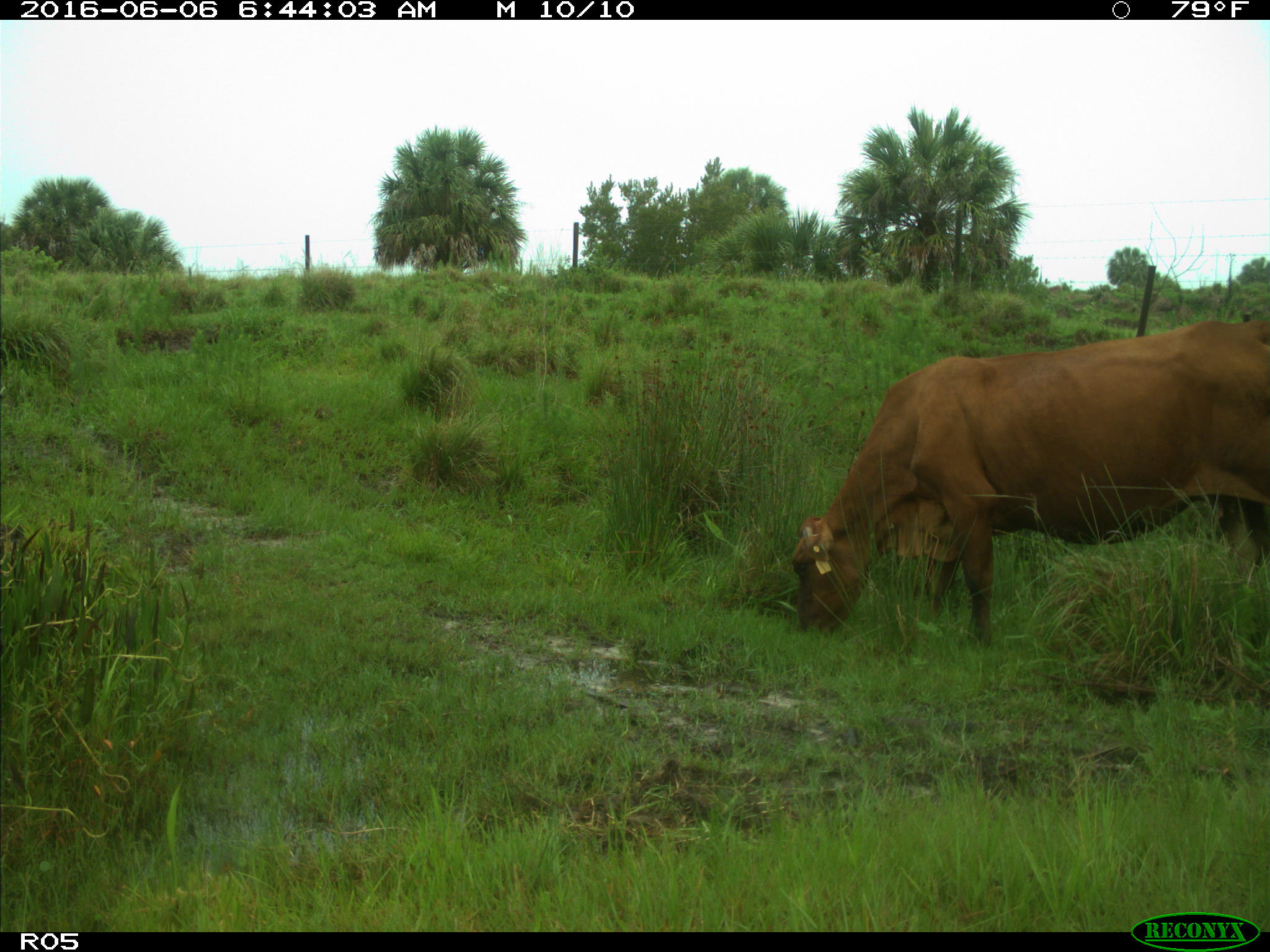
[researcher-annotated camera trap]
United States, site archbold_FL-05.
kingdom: Animalia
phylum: Chordata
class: Mammalia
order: Artiodactyla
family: Bovidae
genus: Bos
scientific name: Bos taurus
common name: domestic cow